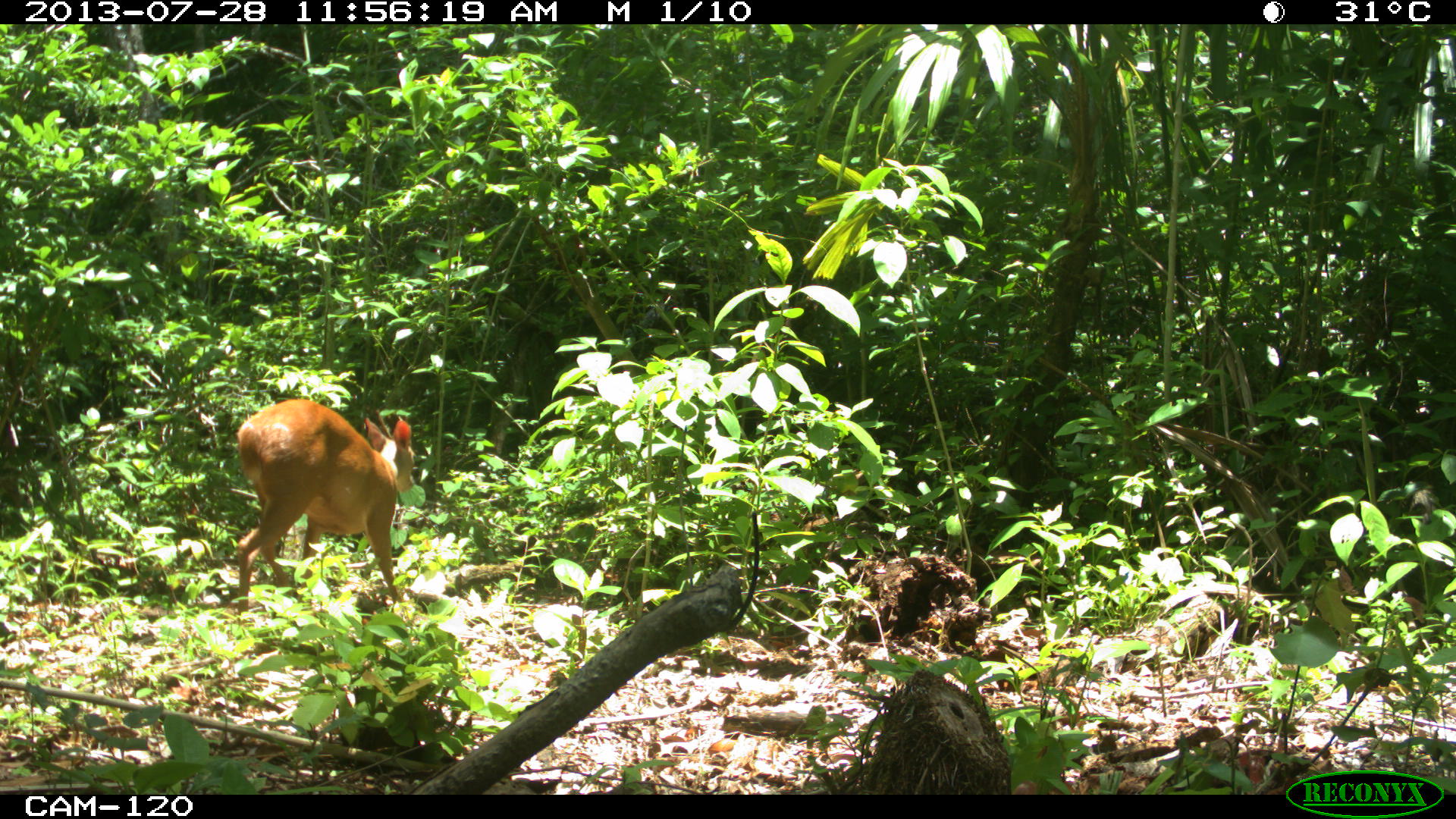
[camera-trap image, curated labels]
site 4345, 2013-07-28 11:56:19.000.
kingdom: Animalia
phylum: Chordata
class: Mammalia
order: Artiodactyla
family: Cervidae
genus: Mazama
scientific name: Mazama temama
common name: central american red brocket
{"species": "Mazama temama (central american red brocket)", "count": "1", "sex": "male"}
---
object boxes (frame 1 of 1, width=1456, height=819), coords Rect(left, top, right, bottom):
mazama temama: Rect(233, 396, 416, 622)